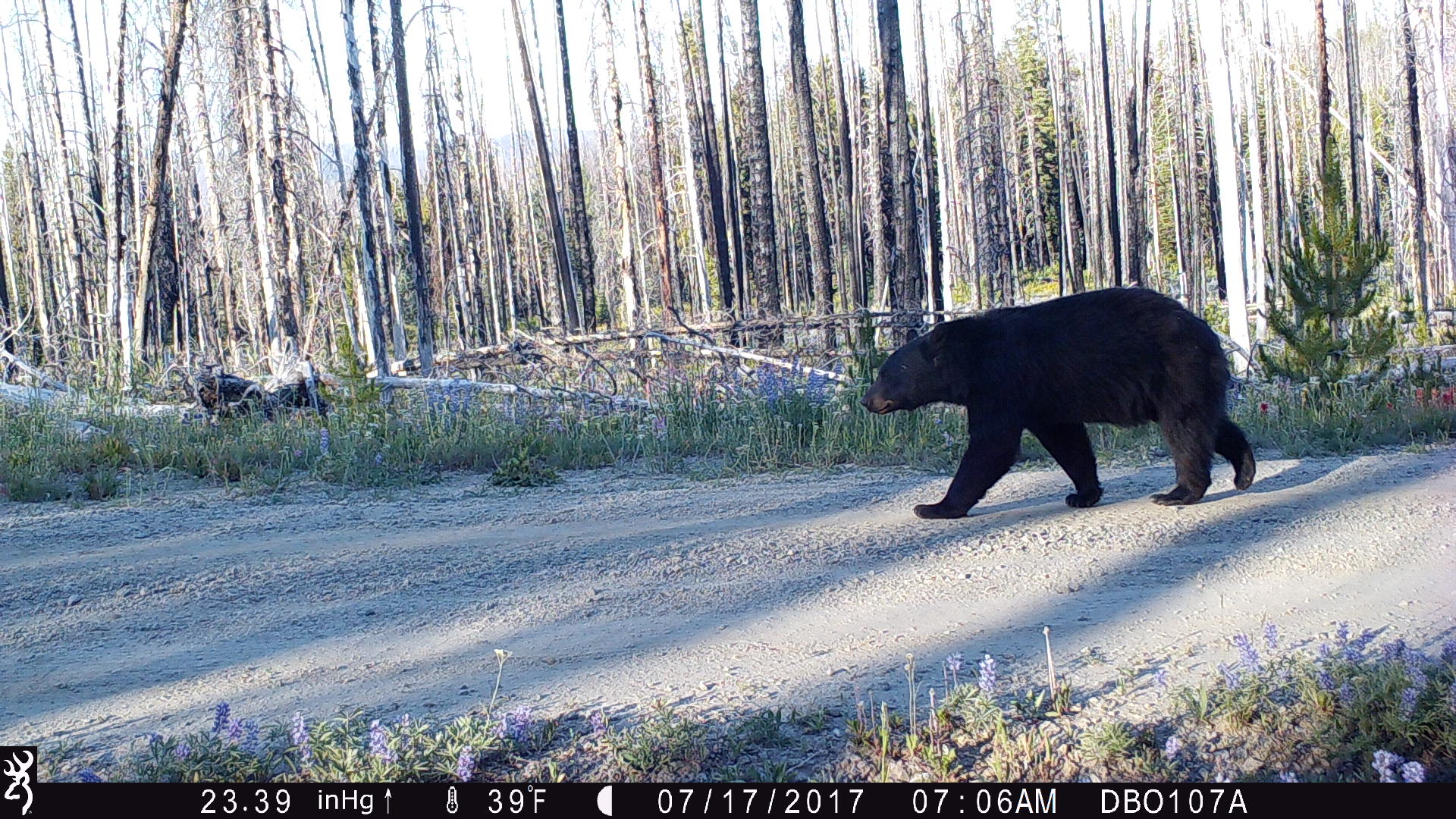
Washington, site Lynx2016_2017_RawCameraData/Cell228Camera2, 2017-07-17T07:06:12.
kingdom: Animalia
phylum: Chordata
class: Mammalia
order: Carnivora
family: Ursidae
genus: Ursus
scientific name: Ursus americanus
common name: american black bear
Ursus americanus (american black bear). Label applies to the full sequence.